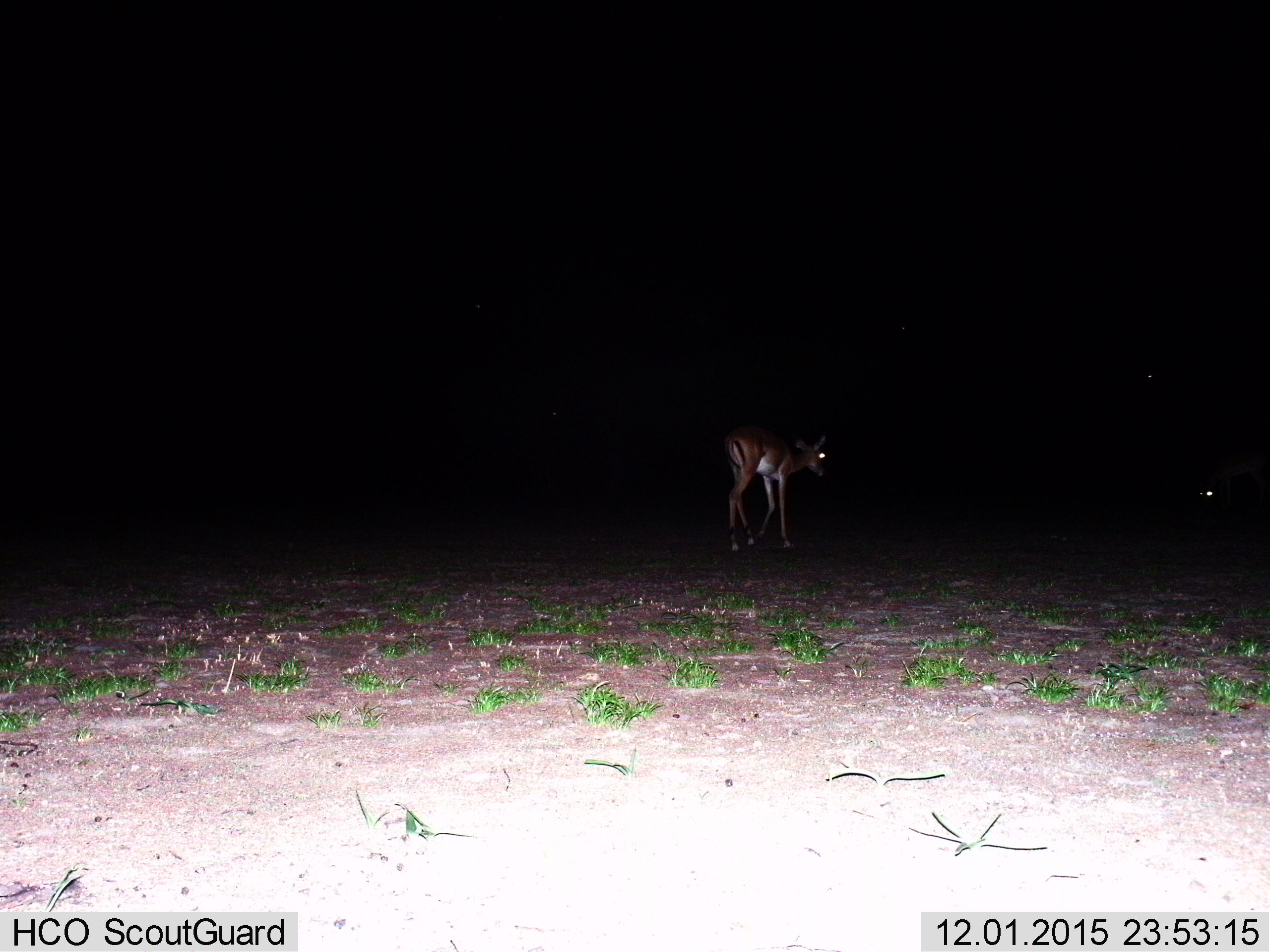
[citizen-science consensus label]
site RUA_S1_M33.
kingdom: Animalia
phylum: Chordata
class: Mammalia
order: Artiodactyla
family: Bovidae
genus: Aepyceros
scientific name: Aepyceros melampus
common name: impala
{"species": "impala (Aepyceros melampus)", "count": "2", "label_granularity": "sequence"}